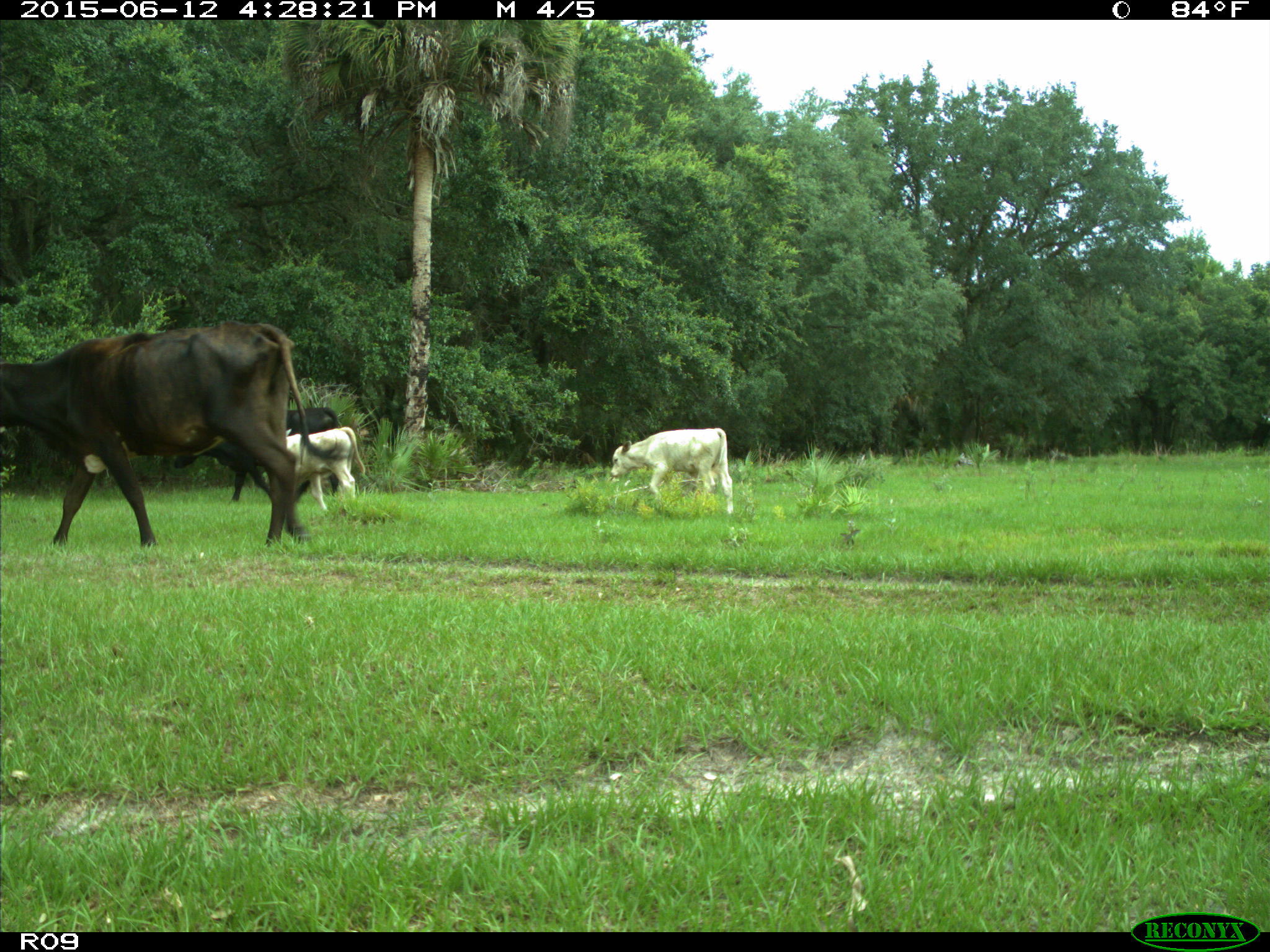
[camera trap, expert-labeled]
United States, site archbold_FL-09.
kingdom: Animalia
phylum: Chordata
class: Mammalia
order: Artiodactyla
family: Bovidae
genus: Bos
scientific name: Bos taurus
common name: domestic cow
Bos taurus (domestic cow).